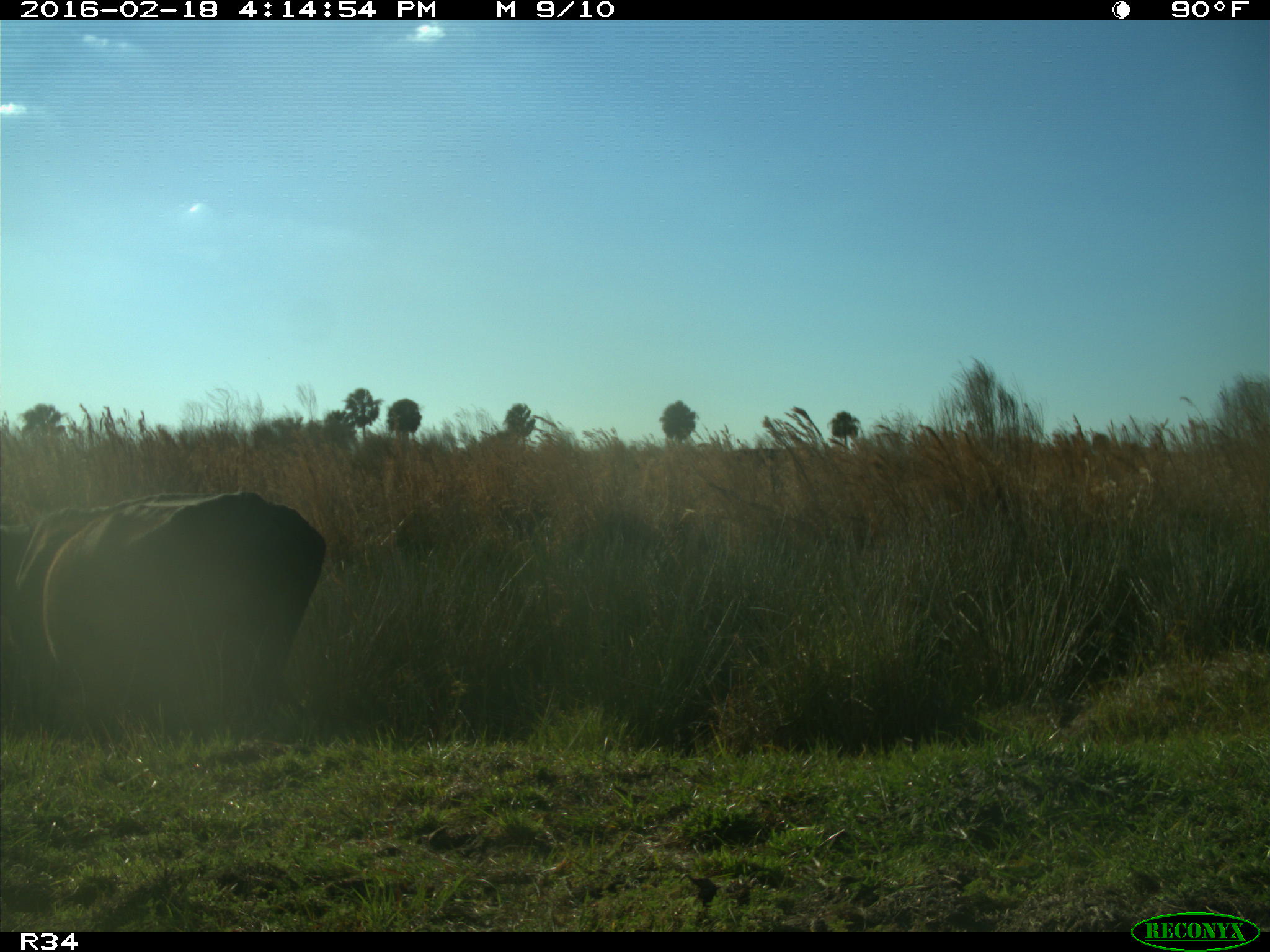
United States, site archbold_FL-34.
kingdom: Animalia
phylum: Chordata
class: Mammalia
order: Artiodactyla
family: Bovidae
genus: Bos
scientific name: Bos taurus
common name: domestic cow